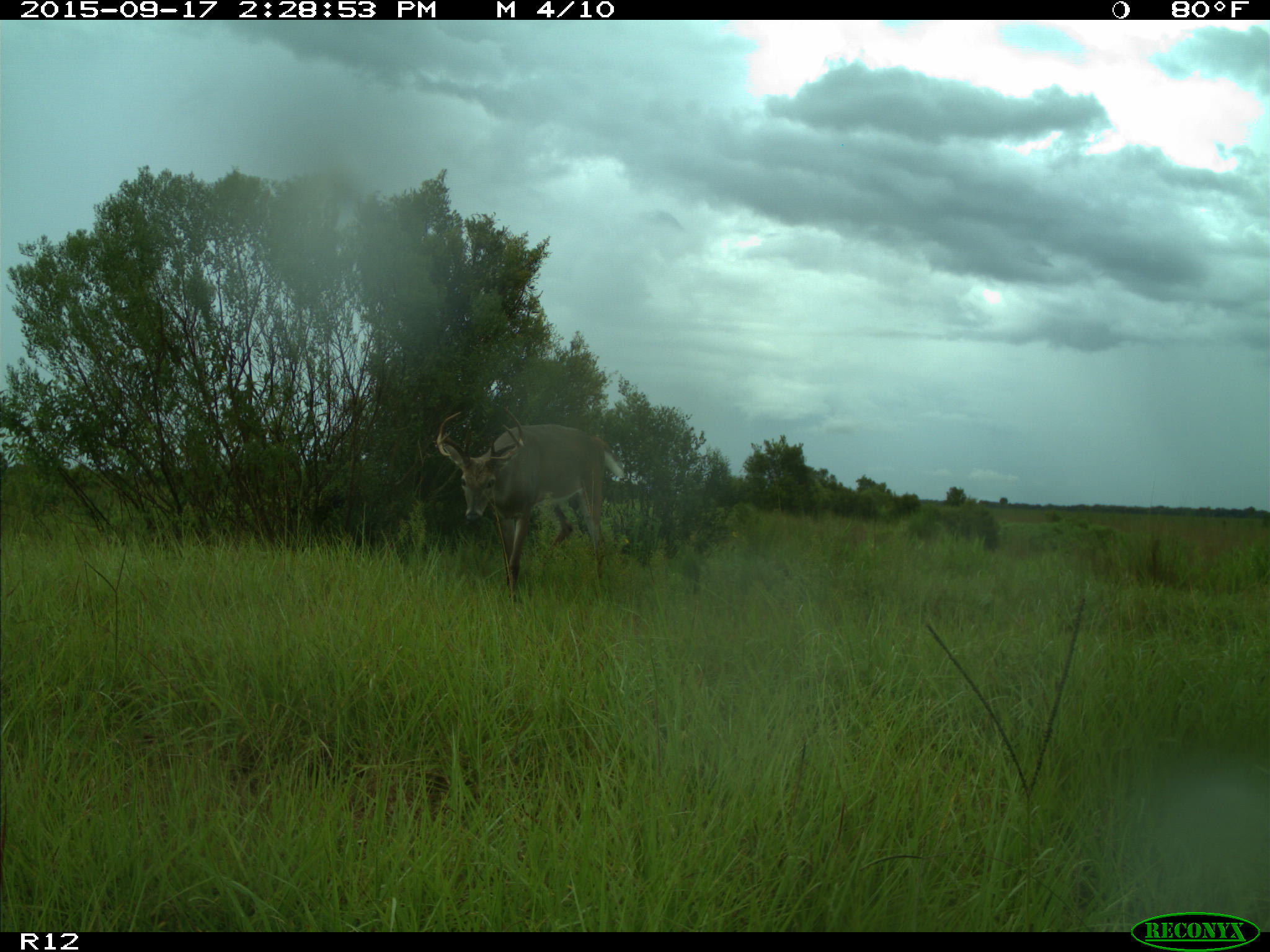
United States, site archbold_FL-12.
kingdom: Animalia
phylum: Chordata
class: Mammalia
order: Artiodactyla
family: Cervidae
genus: Odocoileus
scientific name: Odocoileus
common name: deer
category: unidentified deer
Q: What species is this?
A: Unidentified deer (deer) (Odocoileus).